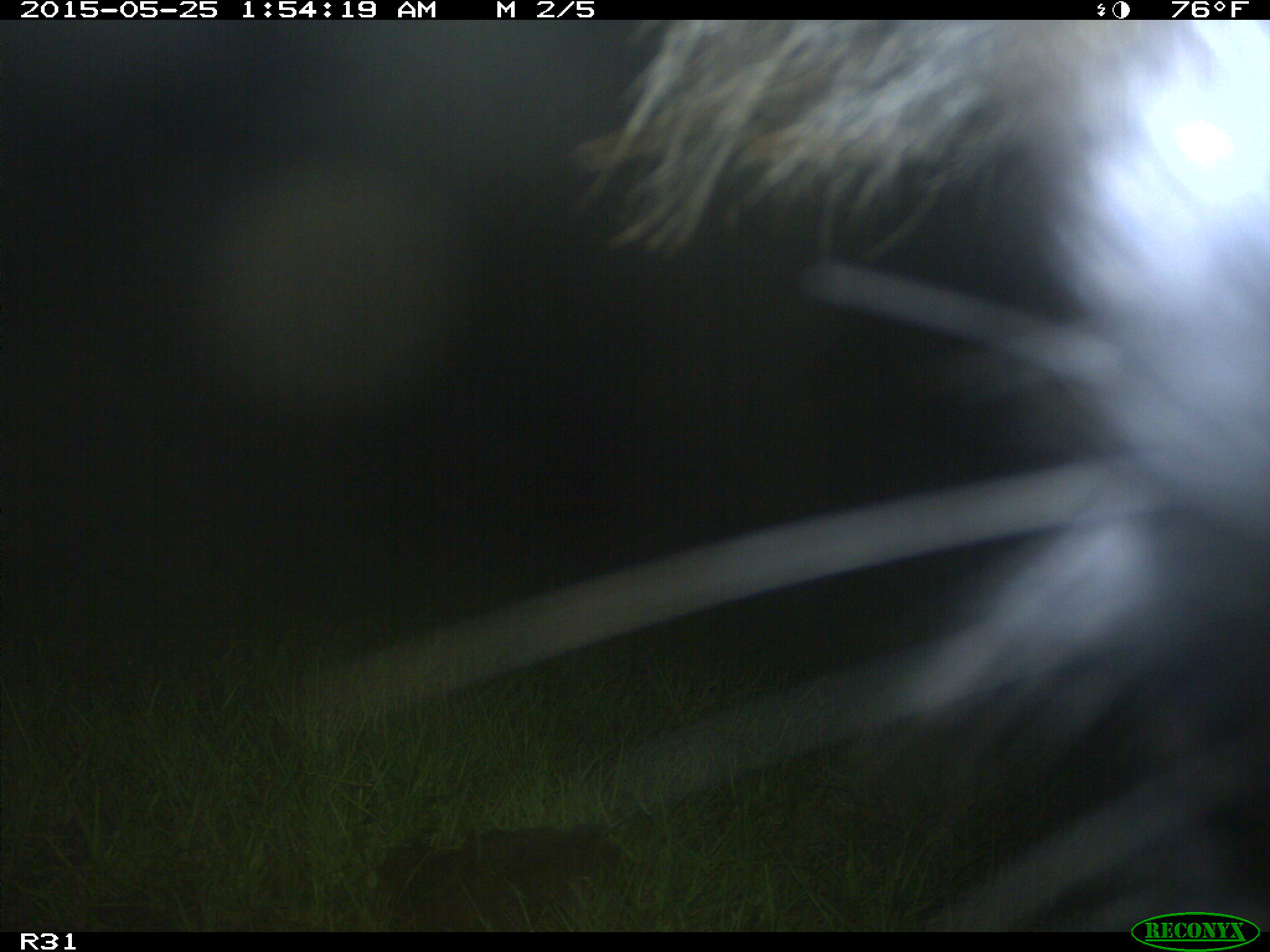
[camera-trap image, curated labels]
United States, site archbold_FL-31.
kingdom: Animalia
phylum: Chordata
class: Mammalia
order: Artiodactyla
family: Bovidae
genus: Bos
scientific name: Bos taurus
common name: domestic cow